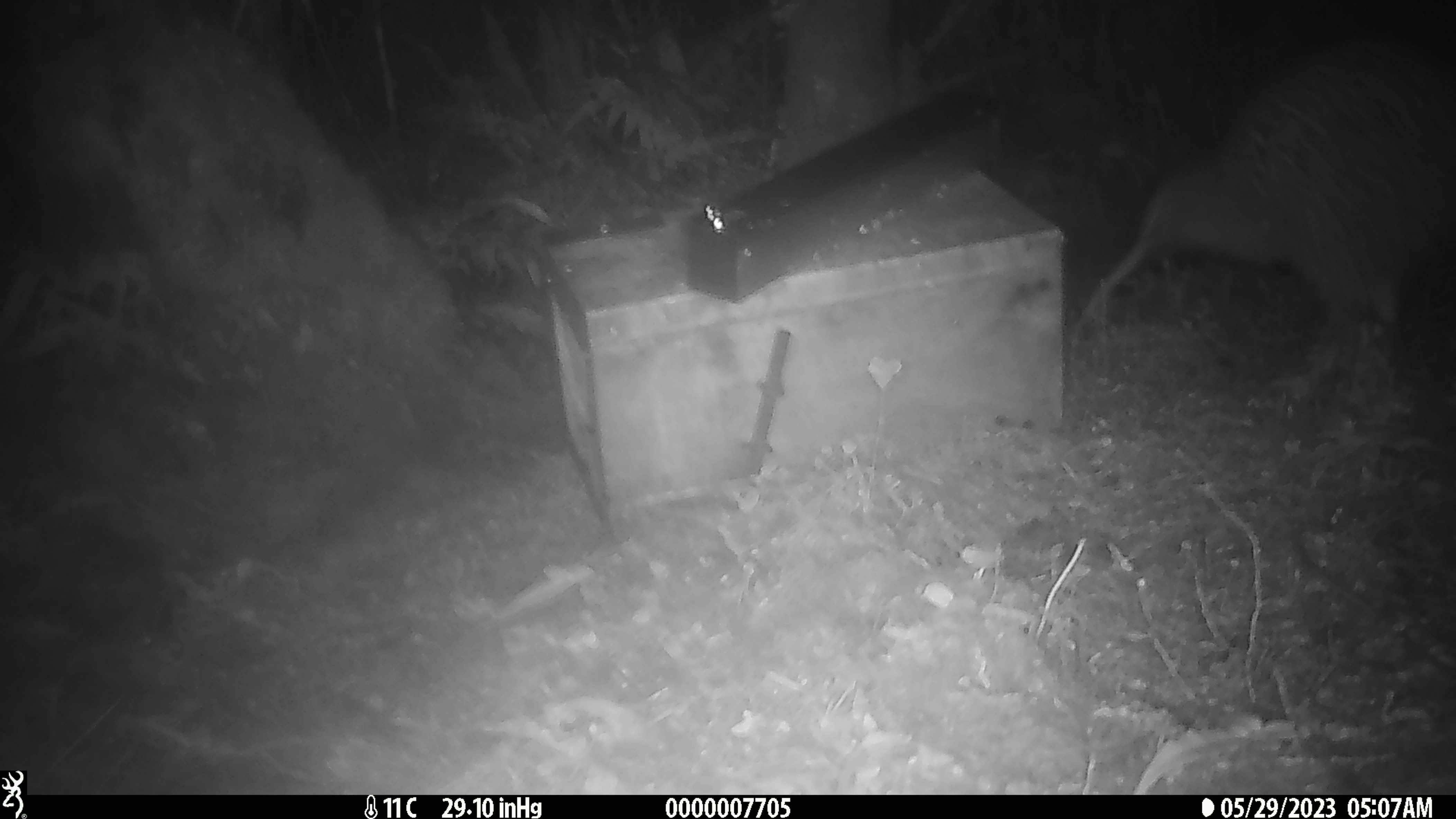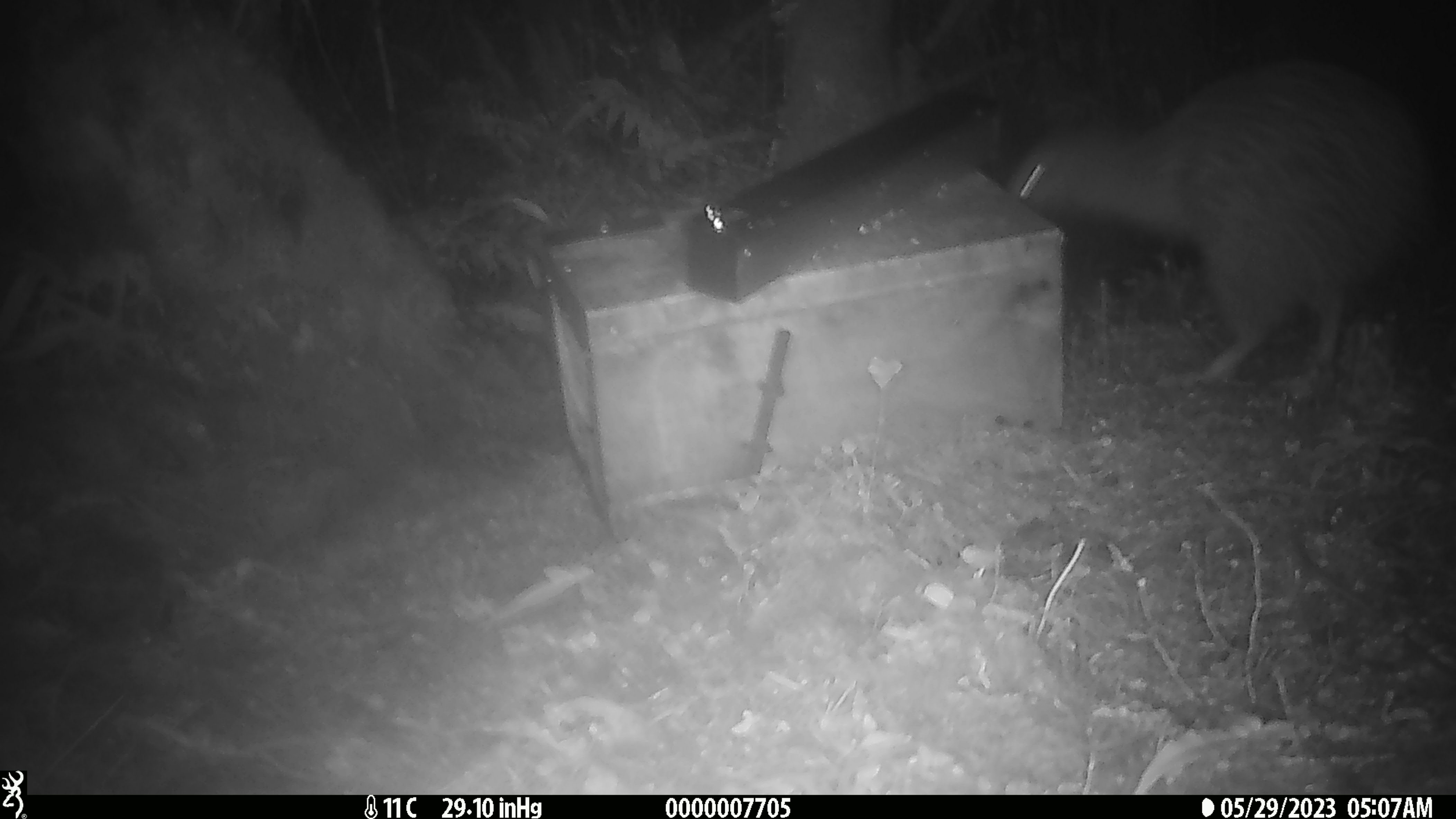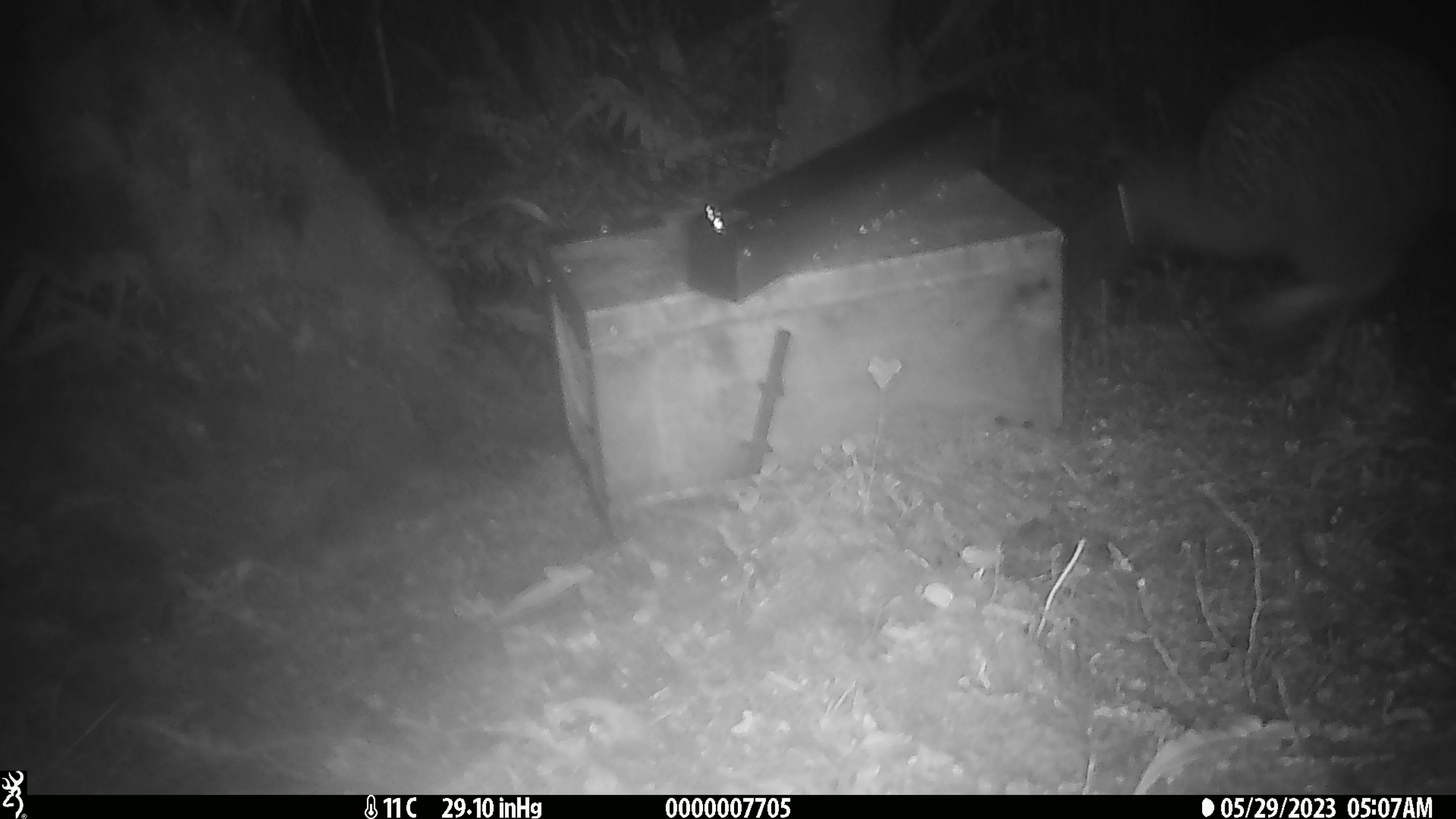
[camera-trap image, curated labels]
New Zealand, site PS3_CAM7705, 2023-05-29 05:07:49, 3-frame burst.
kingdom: Animalia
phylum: Chordata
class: Aves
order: Apterygiformes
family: Apterygidae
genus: Apteryx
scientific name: Apteryx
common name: kiwi